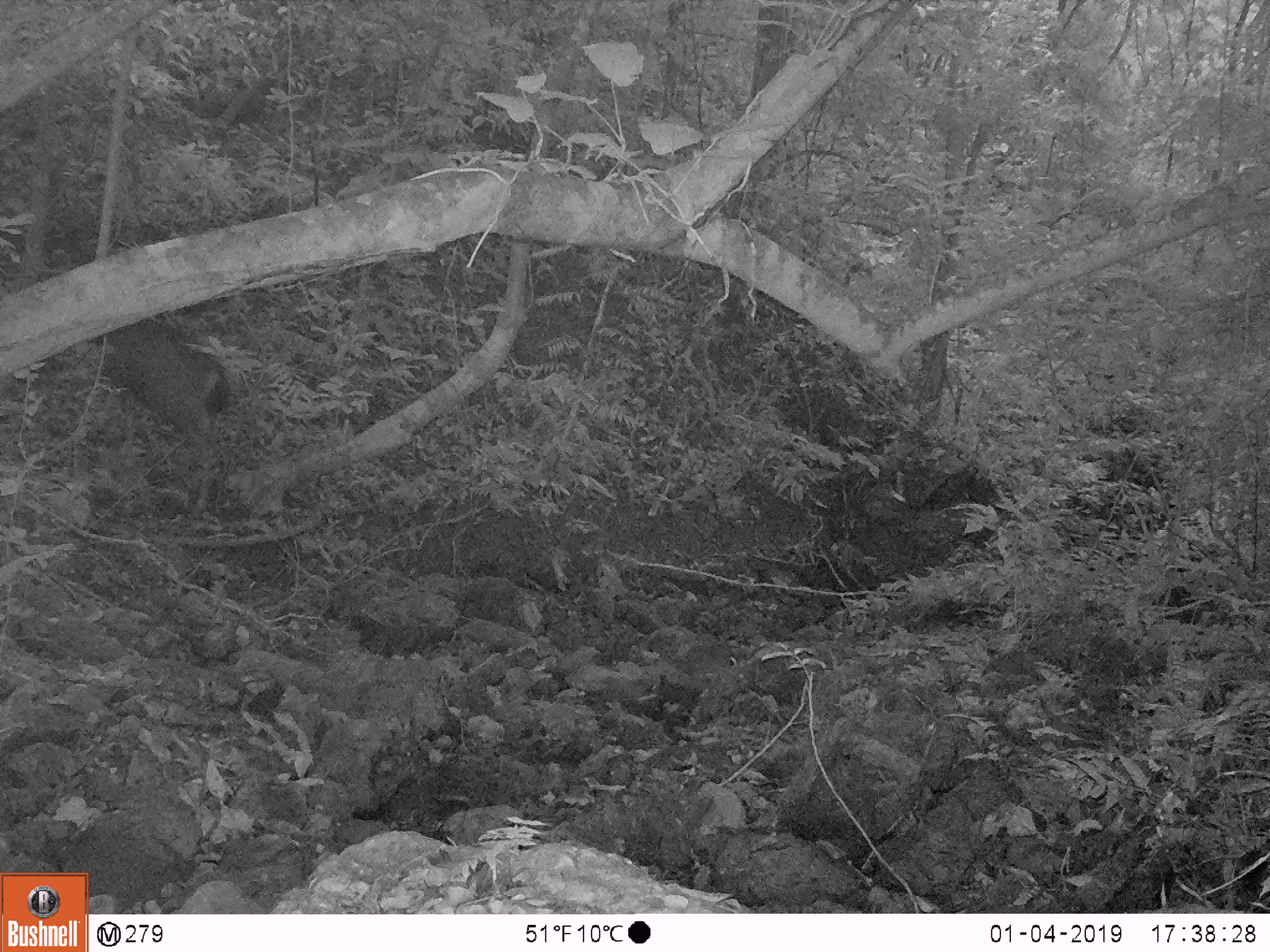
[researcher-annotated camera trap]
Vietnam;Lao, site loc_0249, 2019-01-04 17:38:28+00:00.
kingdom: Animalia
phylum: Chordata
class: Mammalia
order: Artiodactyla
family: Cervidae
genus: Rusa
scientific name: Rusa unicolor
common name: sambar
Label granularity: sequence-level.